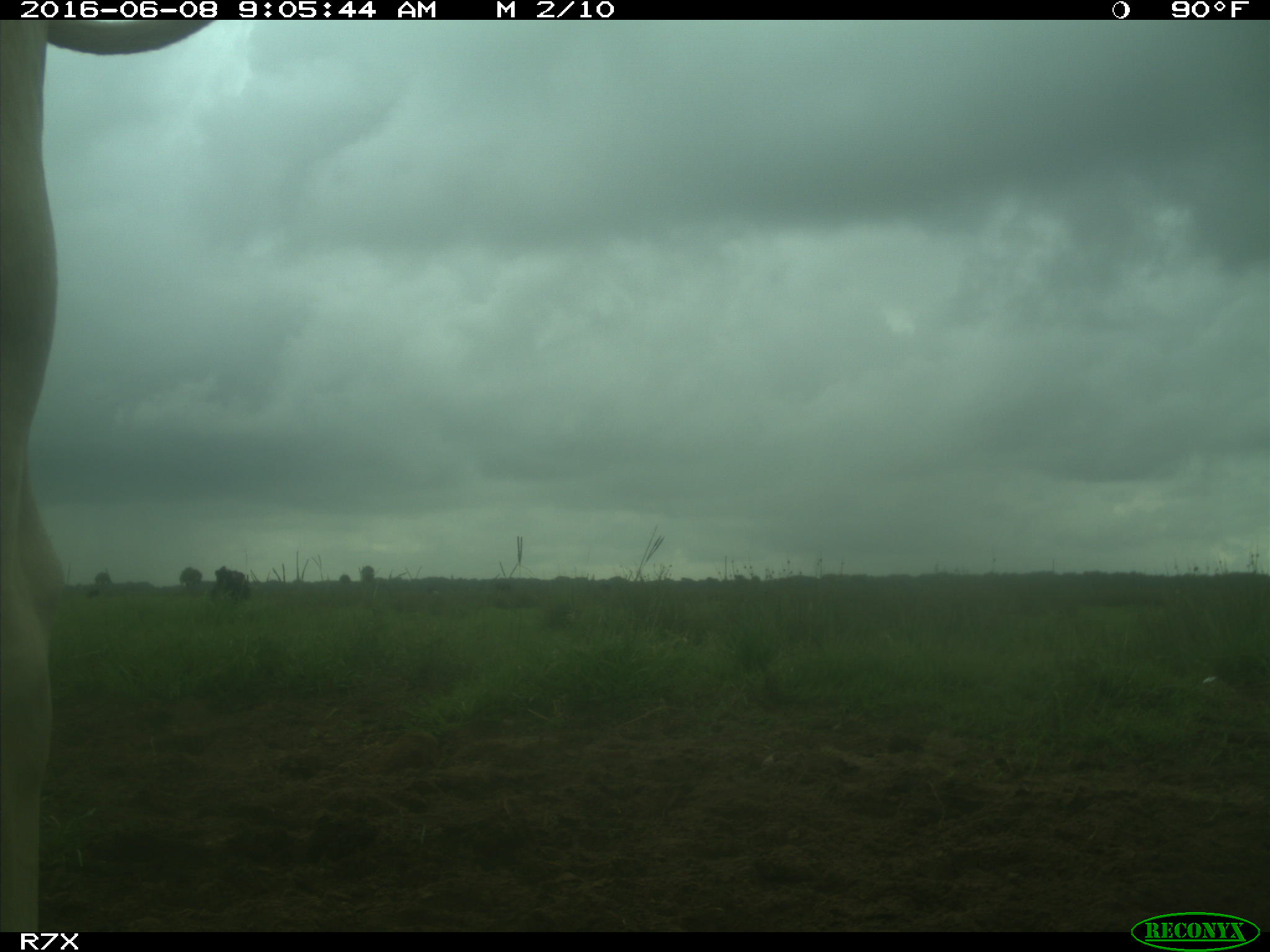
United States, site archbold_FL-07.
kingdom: Animalia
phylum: Chordata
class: Mammalia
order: Artiodactyla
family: Bovidae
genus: Bos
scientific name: Bos taurus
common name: domestic cow